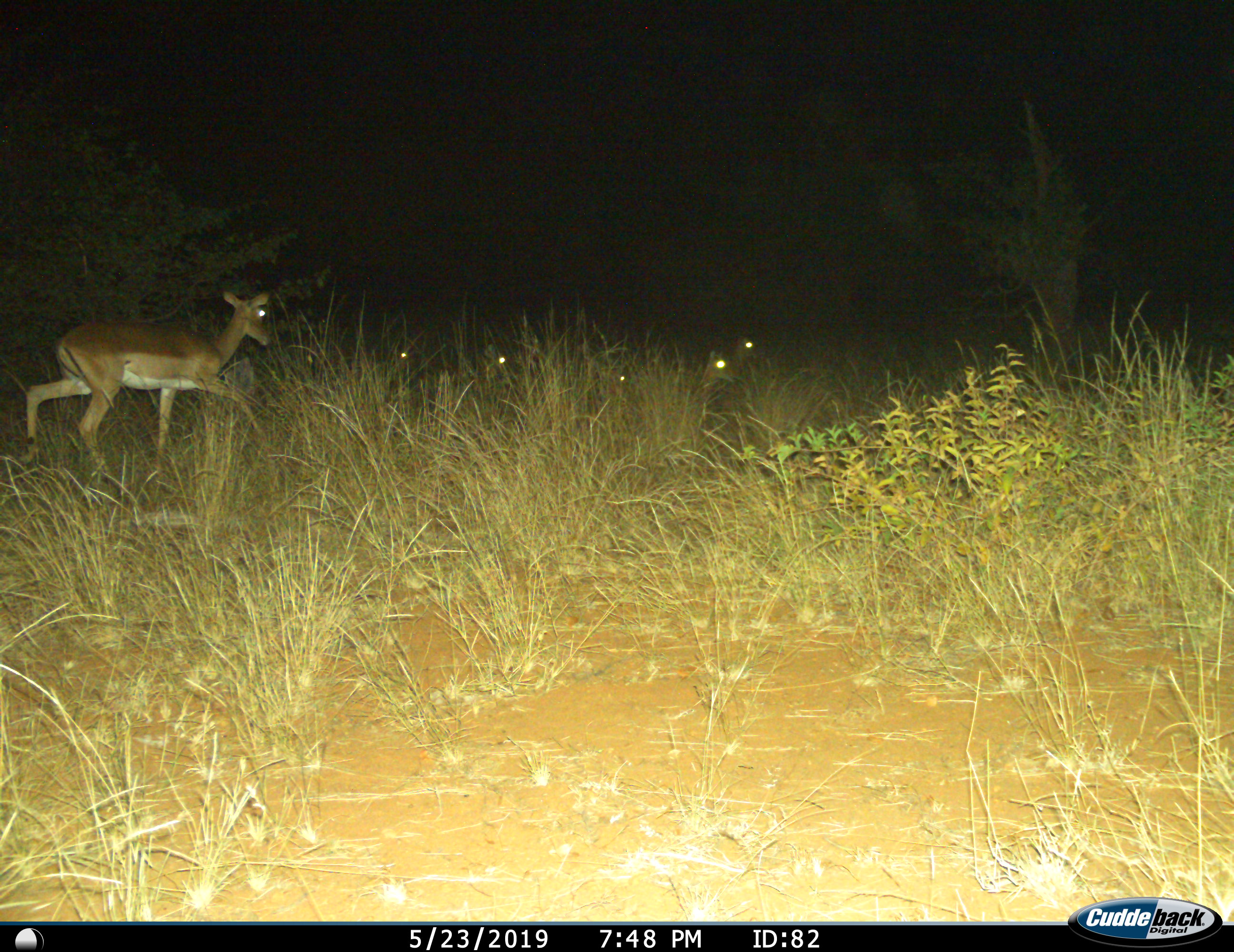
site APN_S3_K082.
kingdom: Animalia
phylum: Chordata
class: Mammalia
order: Artiodactyla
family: Bovidae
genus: Aepyceros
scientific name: Aepyceros melampus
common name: impala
Impala (Aepyceros melampus), count 6. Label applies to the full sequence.